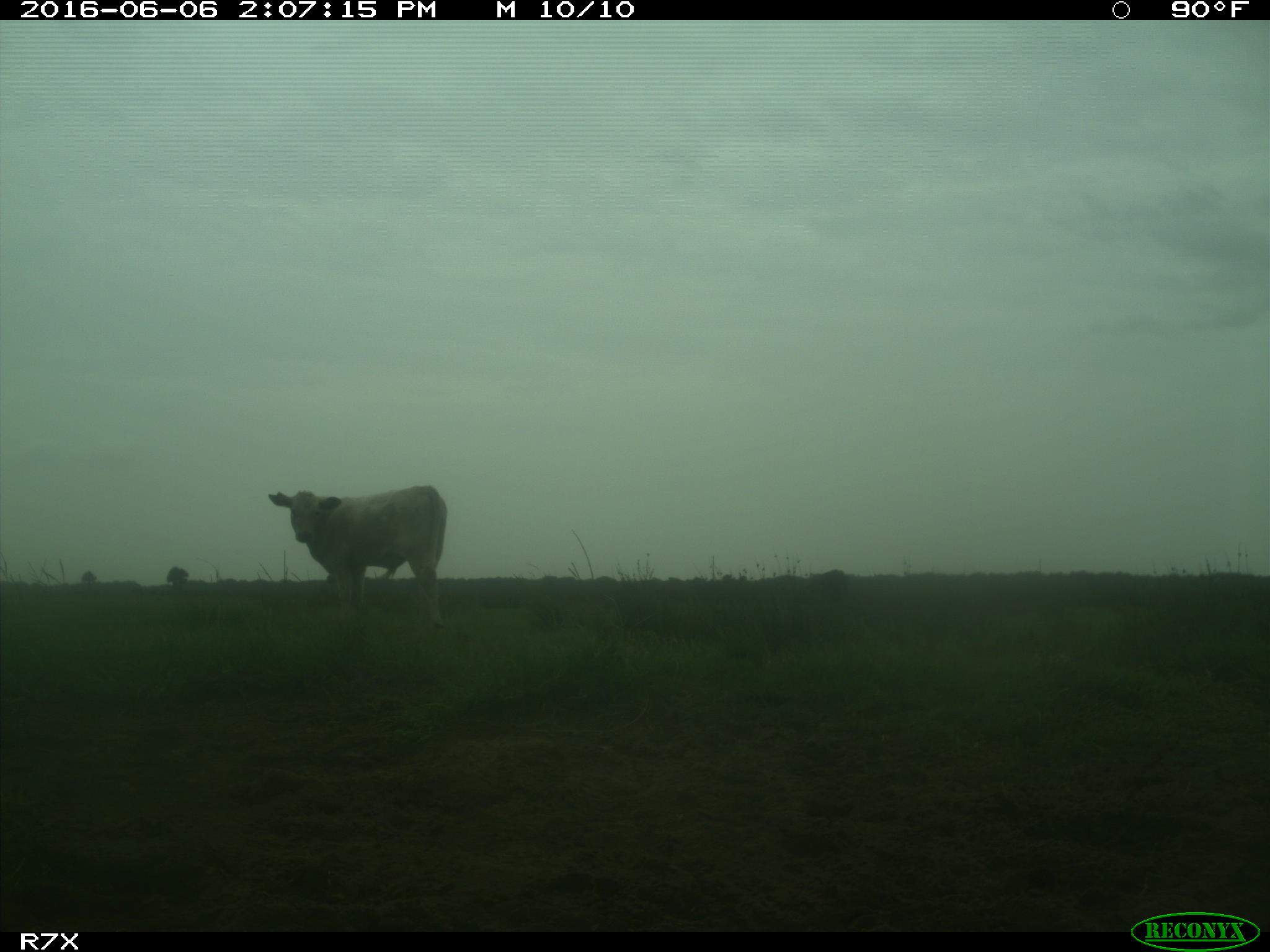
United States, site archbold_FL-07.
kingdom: Animalia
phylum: Chordata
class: Mammalia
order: Artiodactyla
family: Bovidae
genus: Bos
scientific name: Bos taurus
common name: domestic cow